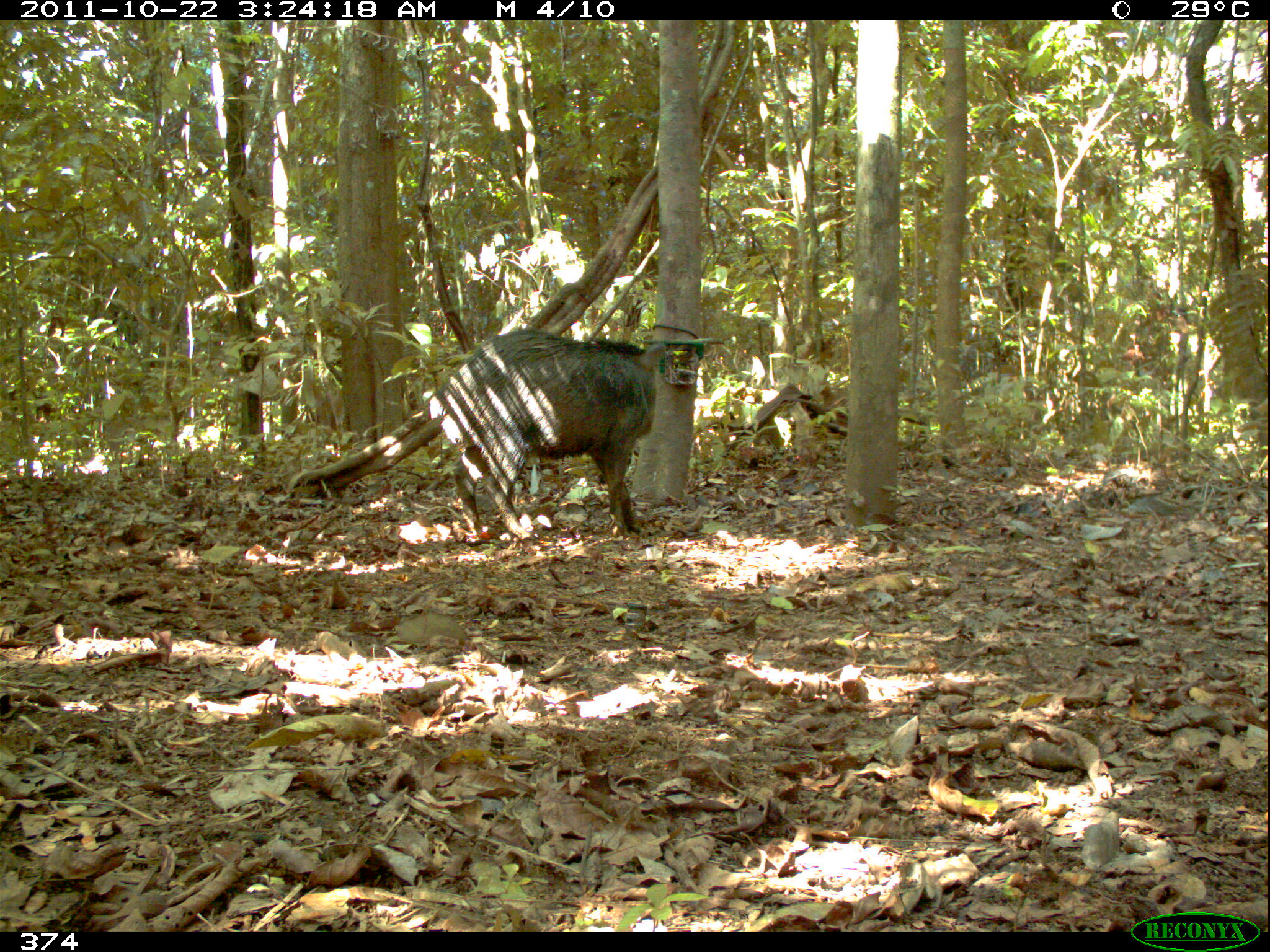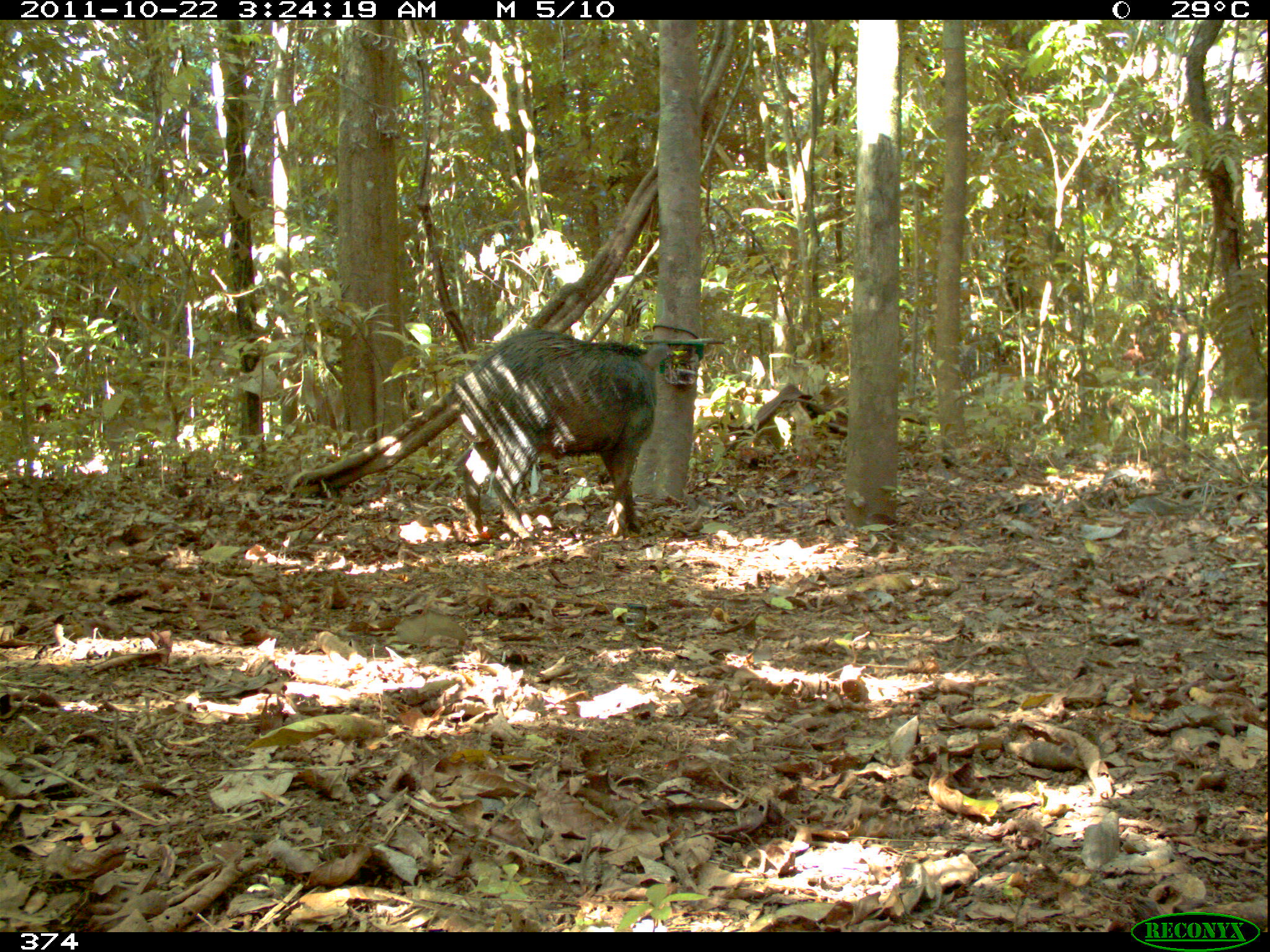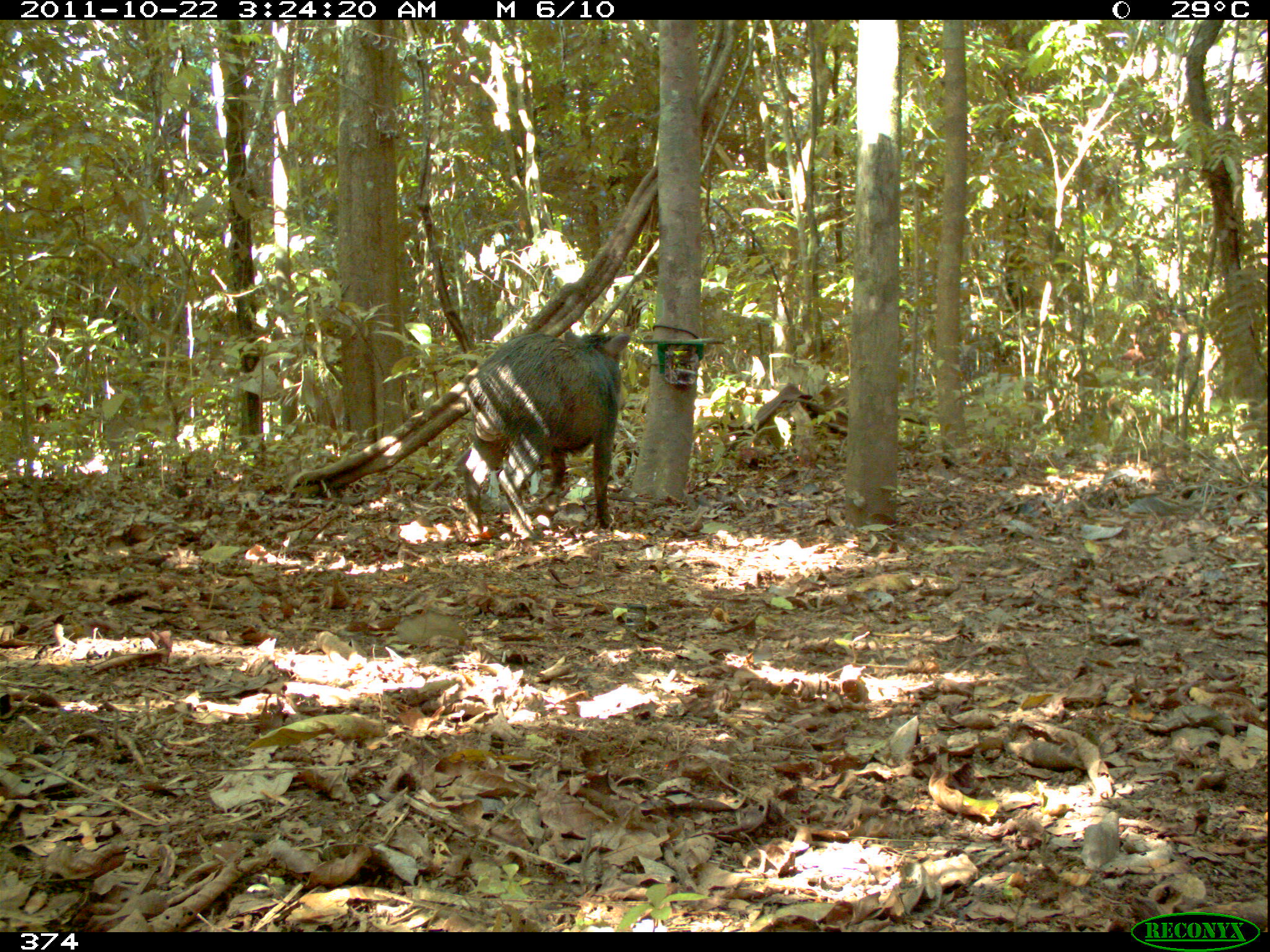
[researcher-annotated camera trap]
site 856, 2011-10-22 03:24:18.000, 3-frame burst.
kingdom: Animalia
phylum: Chordata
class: Mammalia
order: Artiodactyla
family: Tayassuidae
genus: Tayassu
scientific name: Tayassu pecari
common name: white-lipped peccary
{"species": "Tayassu pecari (white-lipped peccary)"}